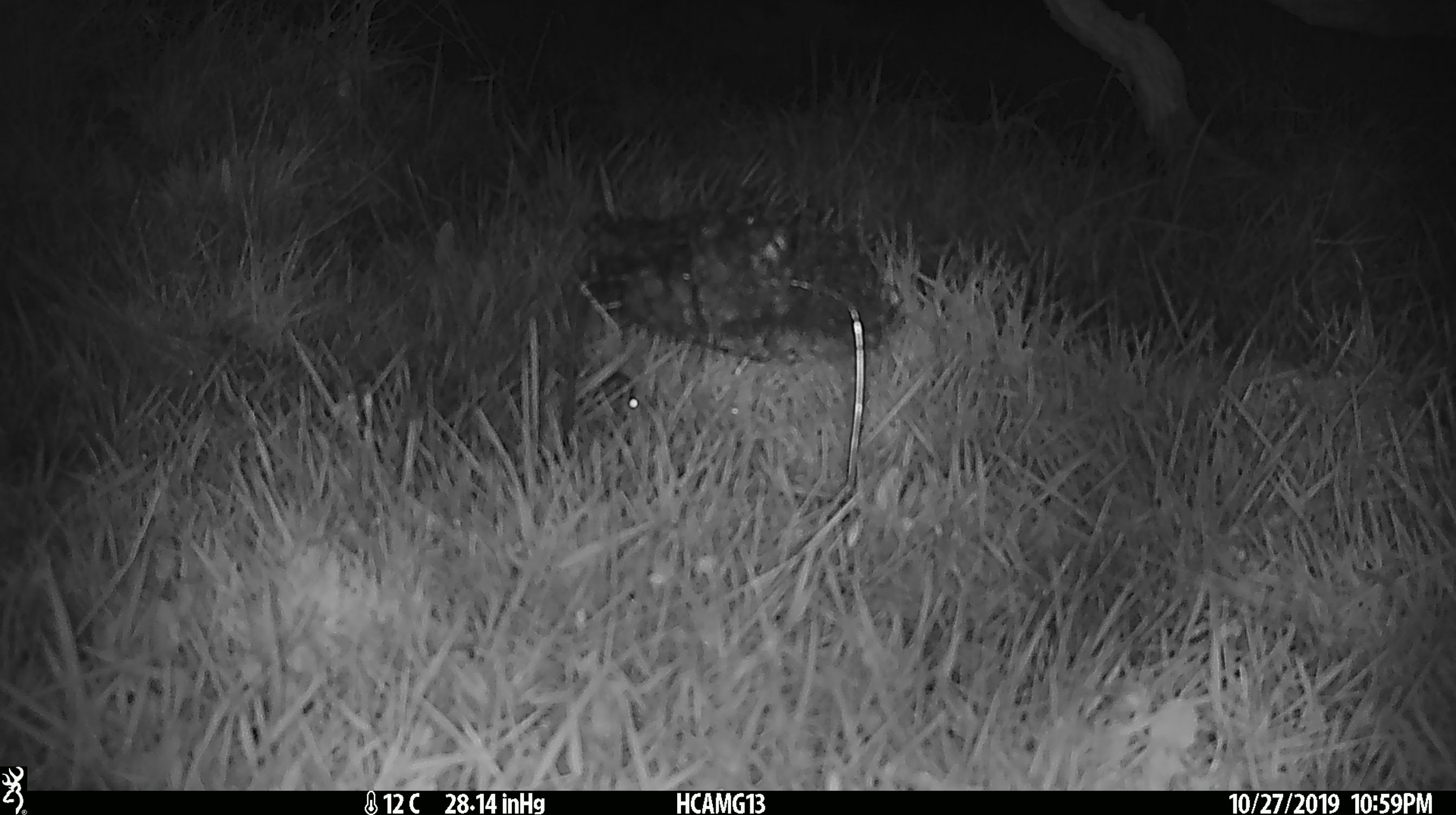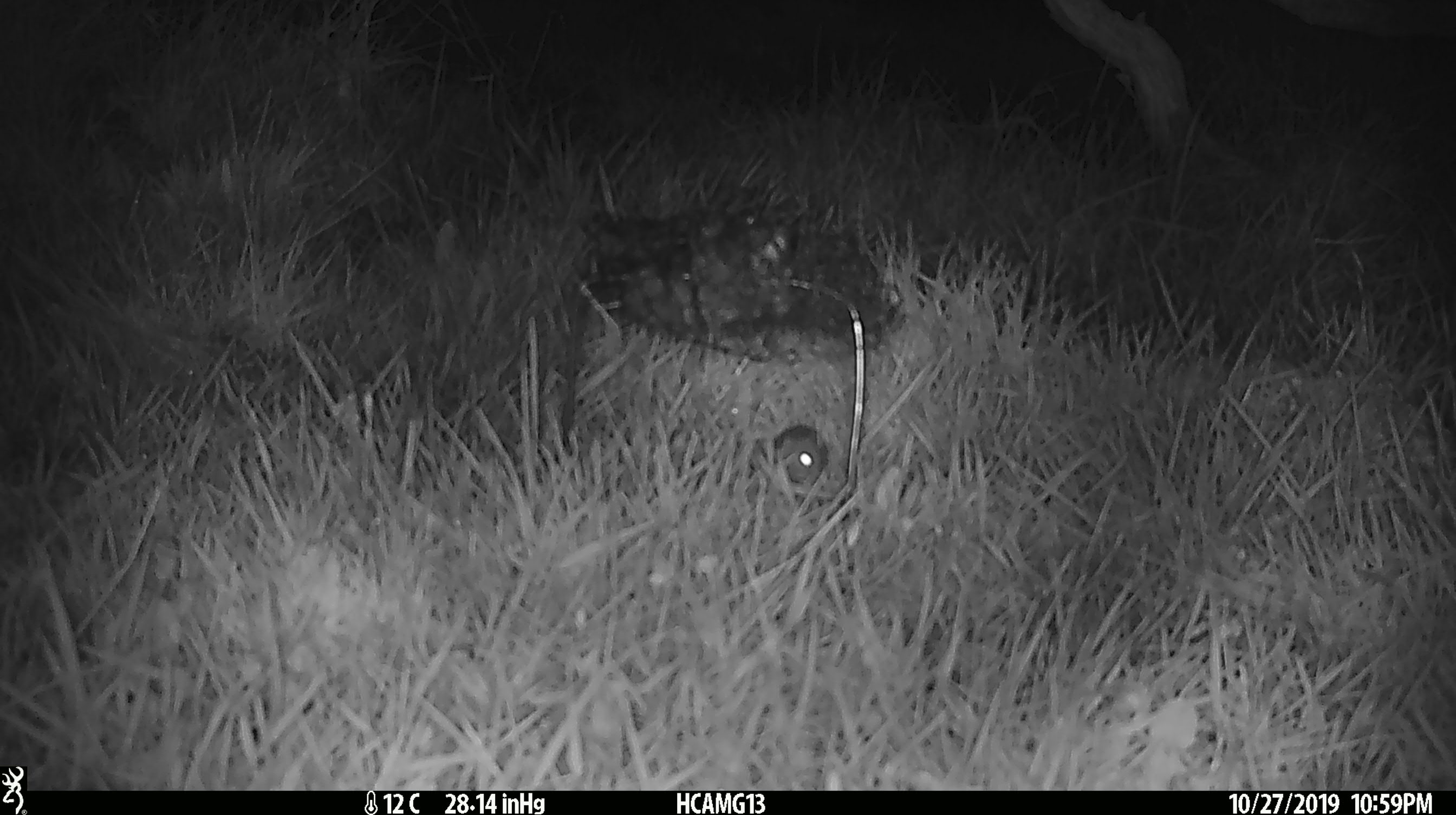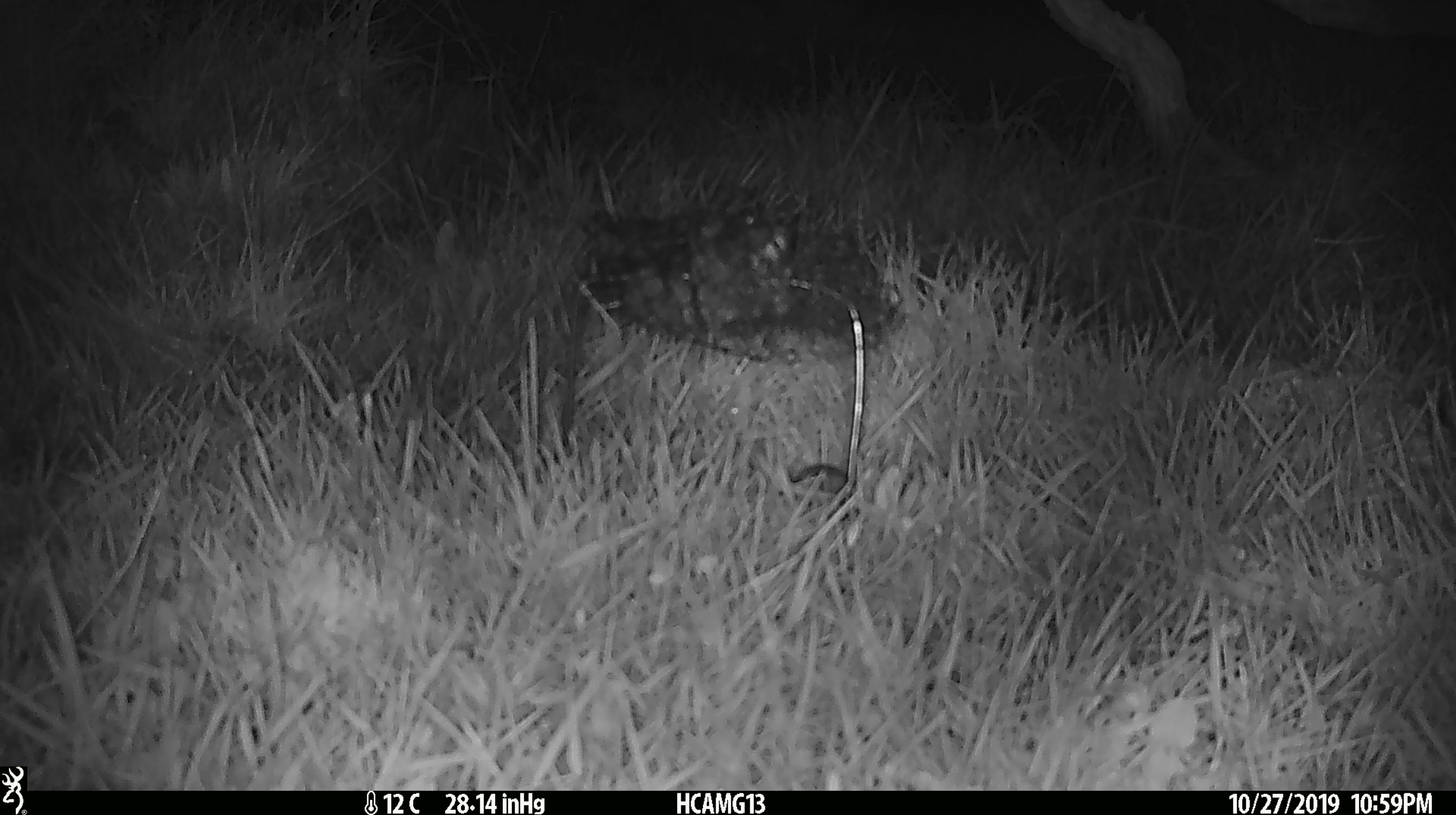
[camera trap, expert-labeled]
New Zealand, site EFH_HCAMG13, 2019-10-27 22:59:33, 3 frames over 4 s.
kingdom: Animalia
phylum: Chordata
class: Mammalia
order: Rodentia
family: Muridae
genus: Mus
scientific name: Mus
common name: mouse